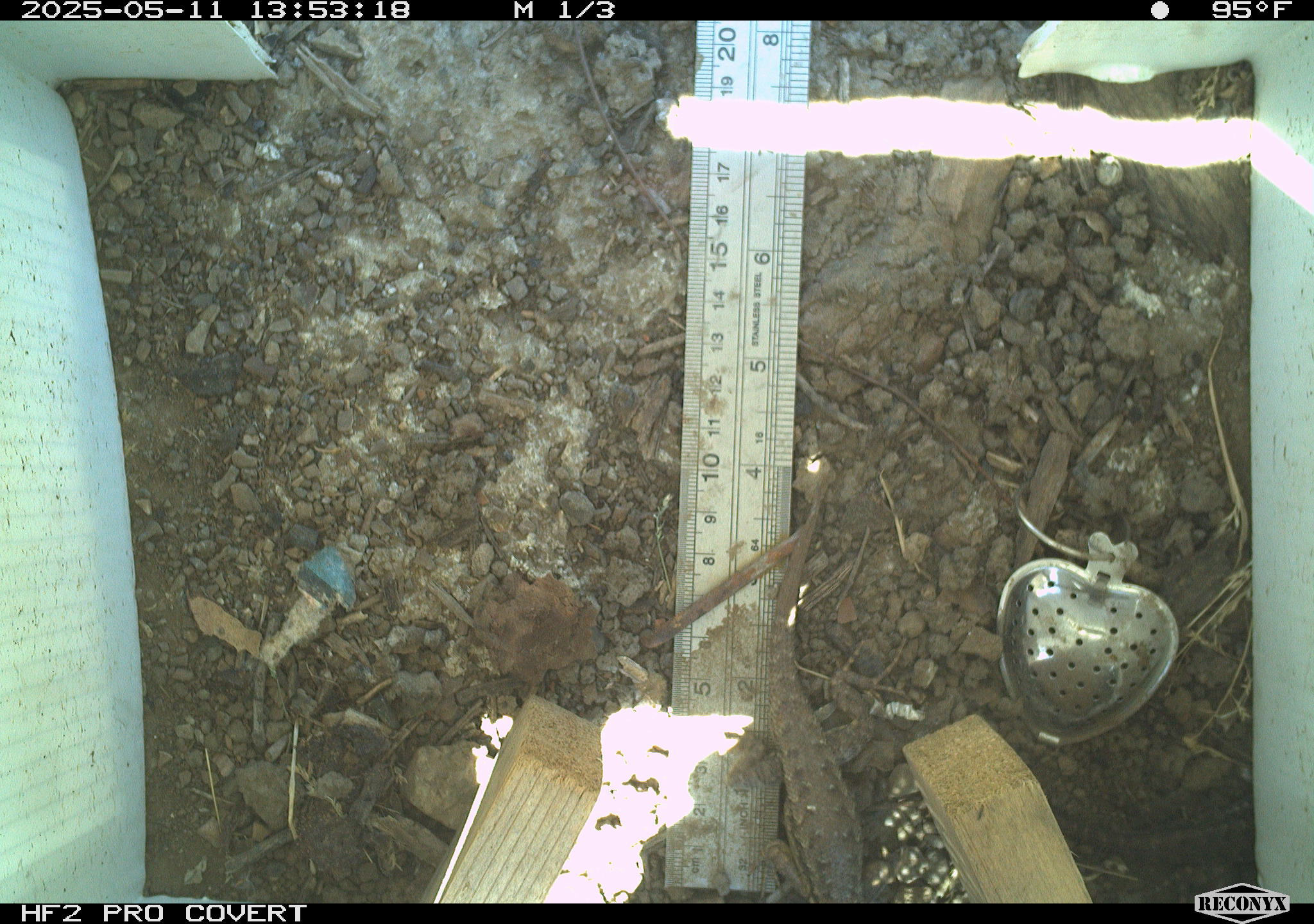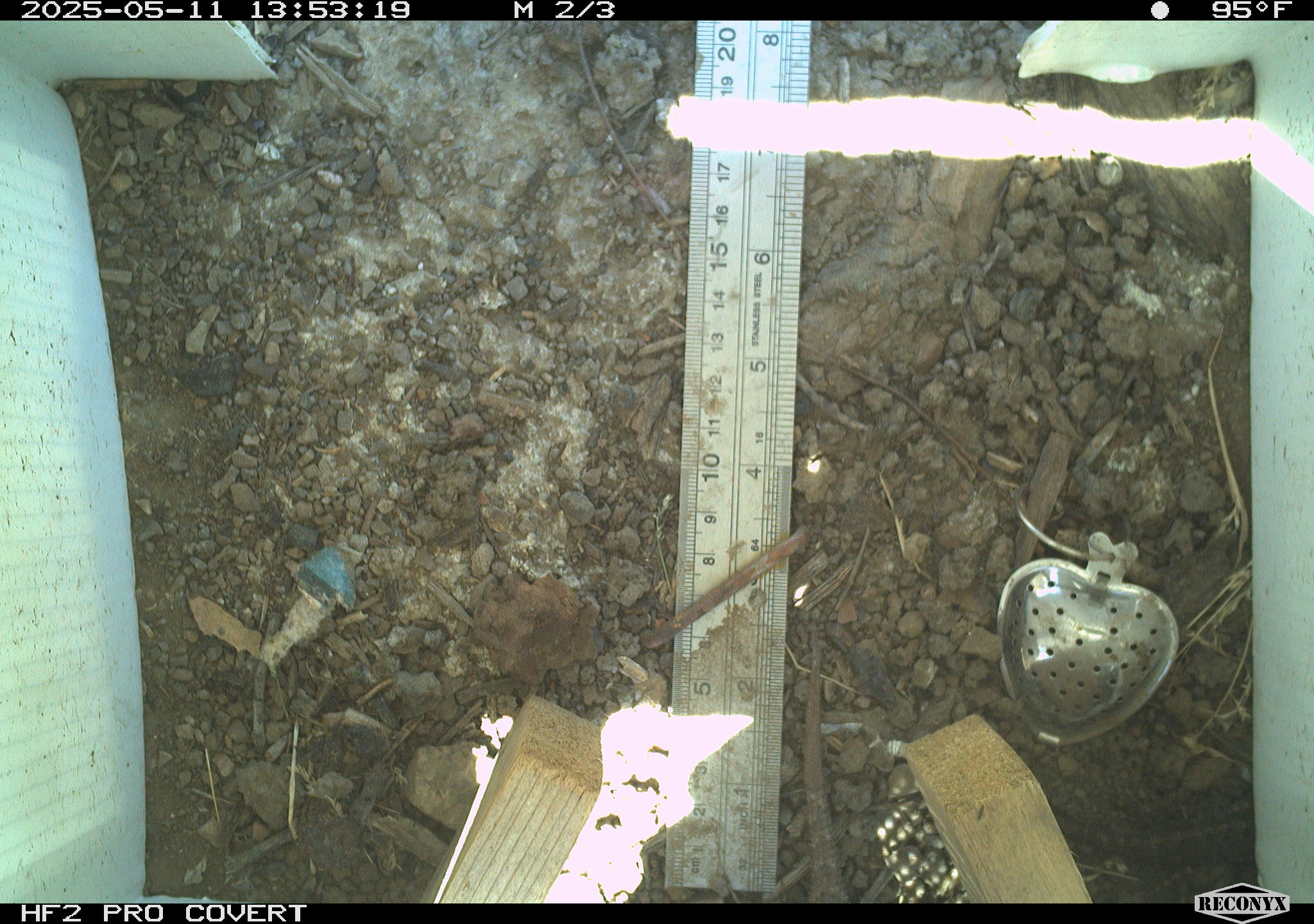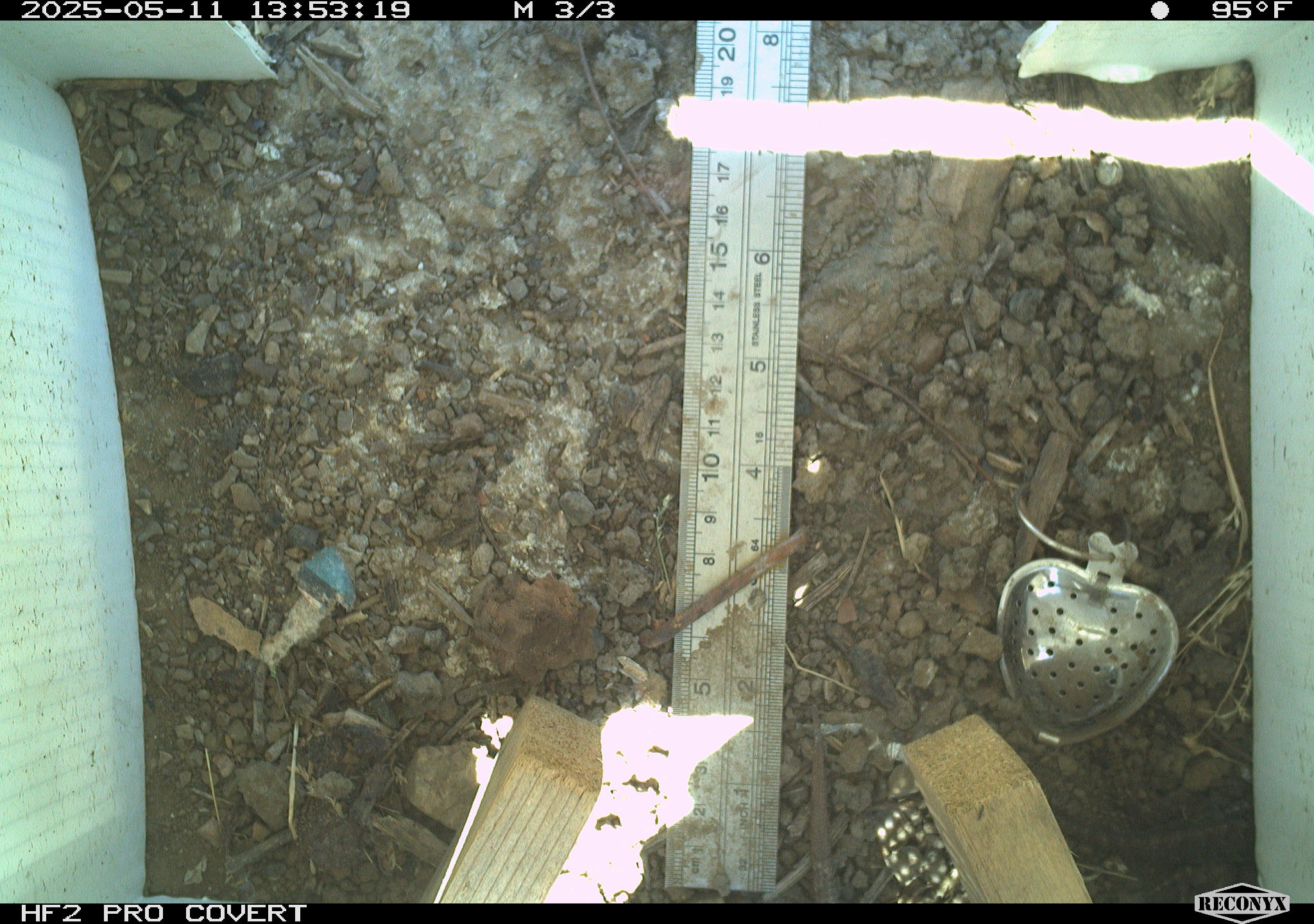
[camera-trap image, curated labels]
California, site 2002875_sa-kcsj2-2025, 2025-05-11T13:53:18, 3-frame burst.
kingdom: Animalia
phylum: Chordata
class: Reptilia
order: Squamata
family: Phrynosomatidae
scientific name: Phrynosomatidae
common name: north american spiny lizards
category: sceloporus/uta species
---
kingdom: Animalia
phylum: Chordata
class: Reptilia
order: Squamata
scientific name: Squamata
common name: lizards and snakes